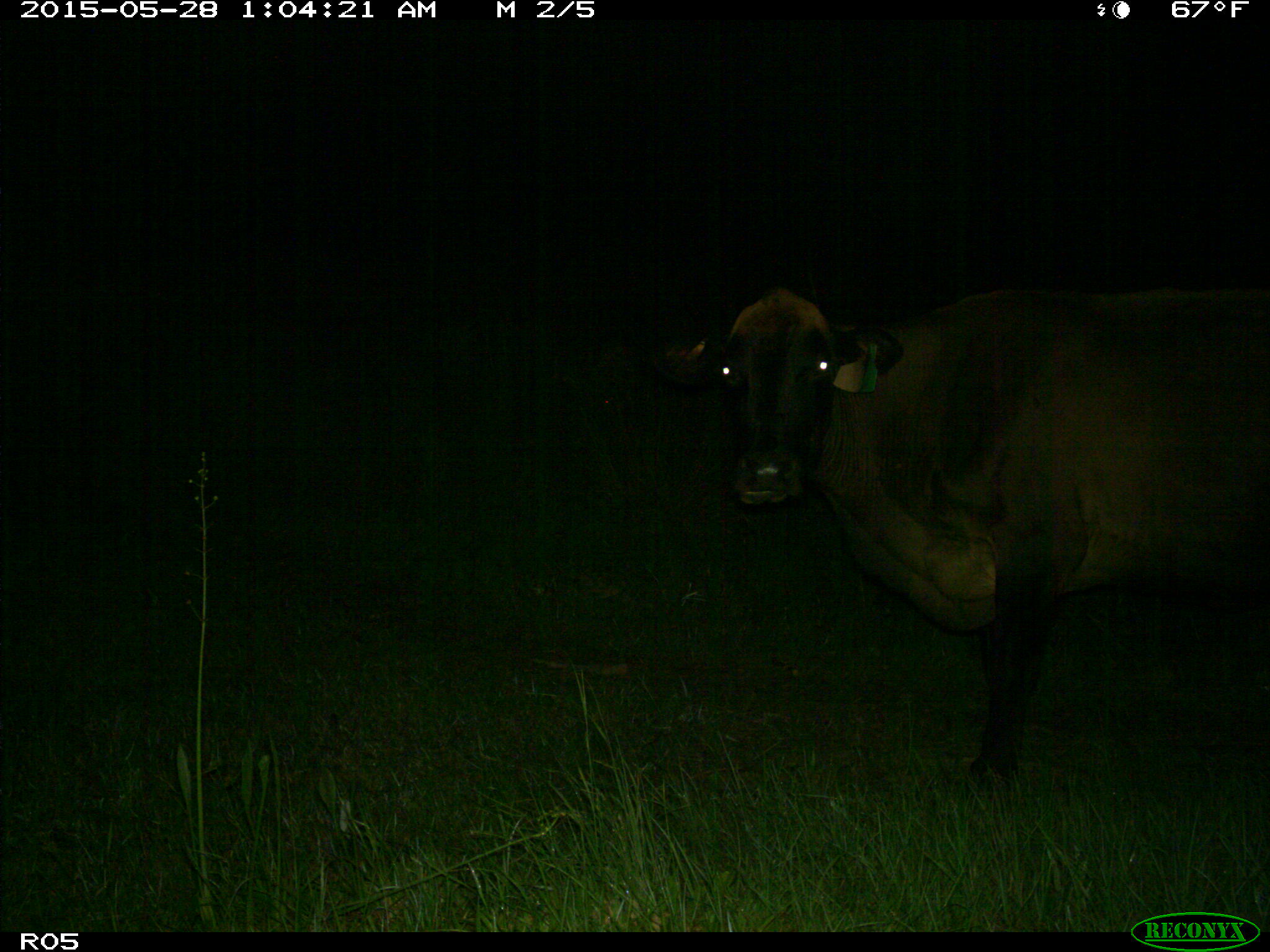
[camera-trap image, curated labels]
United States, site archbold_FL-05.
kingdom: Animalia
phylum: Chordata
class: Mammalia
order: Artiodactyla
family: Bovidae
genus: Bos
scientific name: Bos taurus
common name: domestic cow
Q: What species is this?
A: Bos taurus (domestic cow).